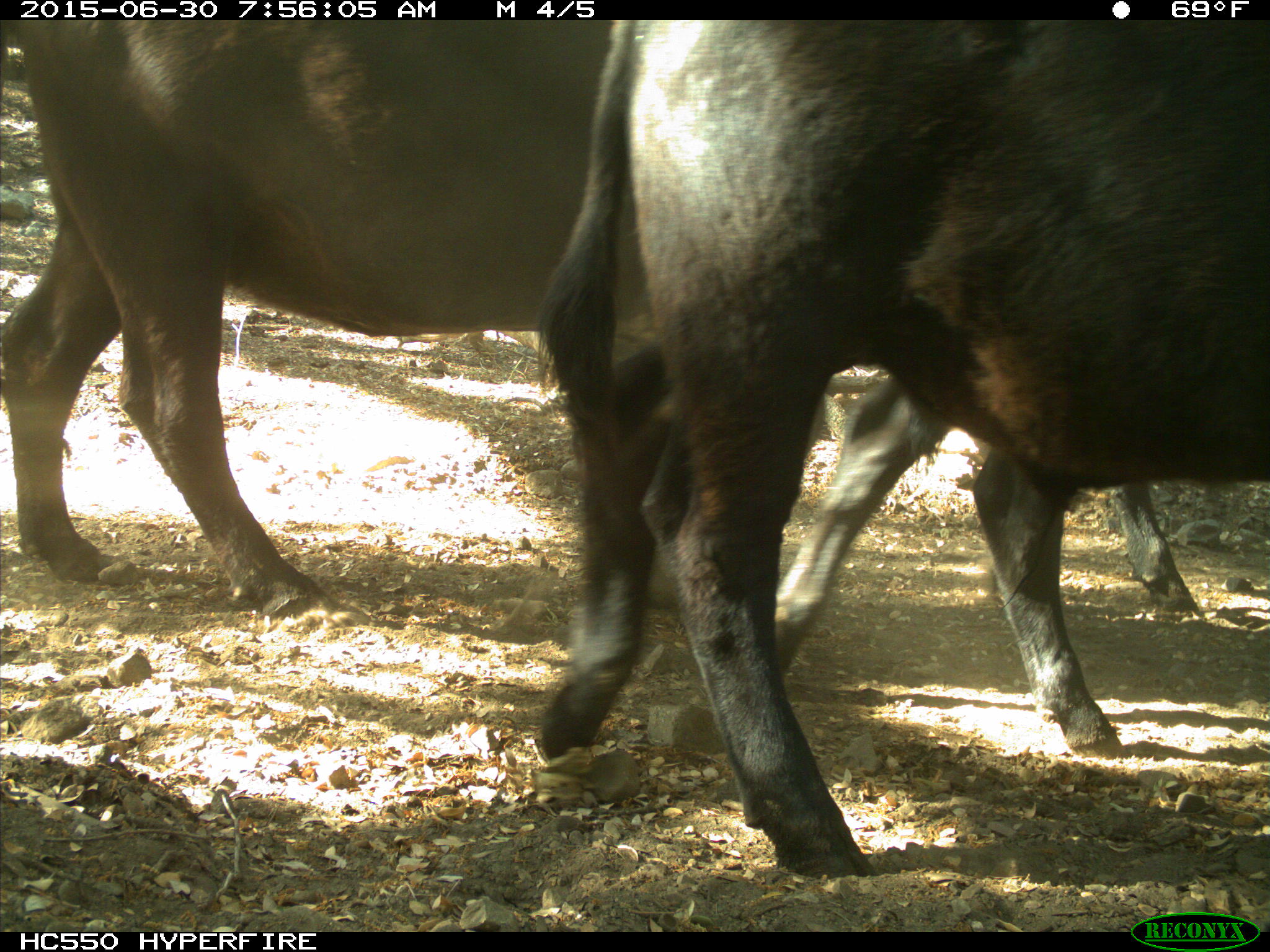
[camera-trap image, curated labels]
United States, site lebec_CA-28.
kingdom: Animalia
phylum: Chordata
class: Mammalia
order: Artiodactyla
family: Bovidae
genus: Bos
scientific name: Bos taurus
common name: domestic cow